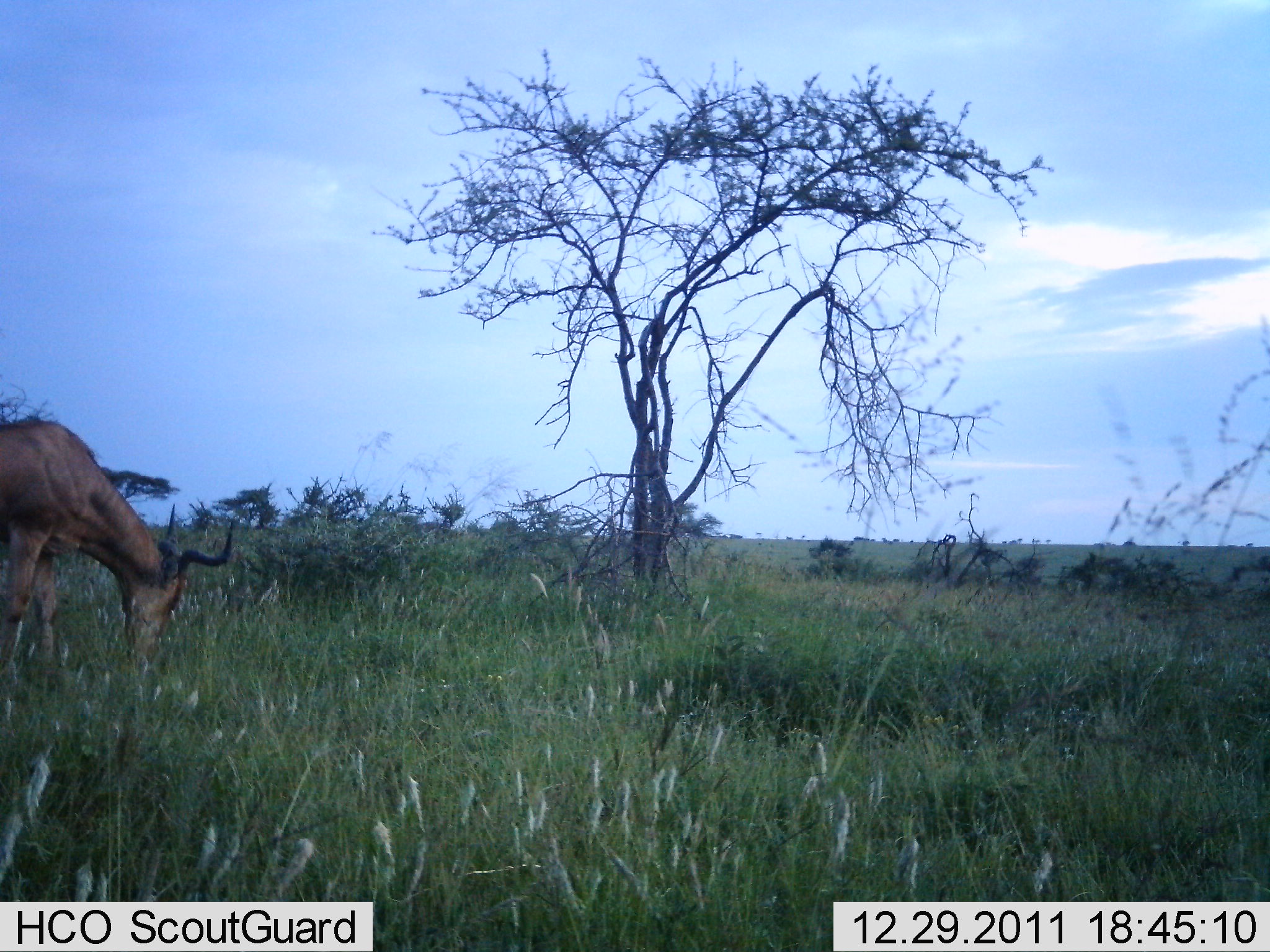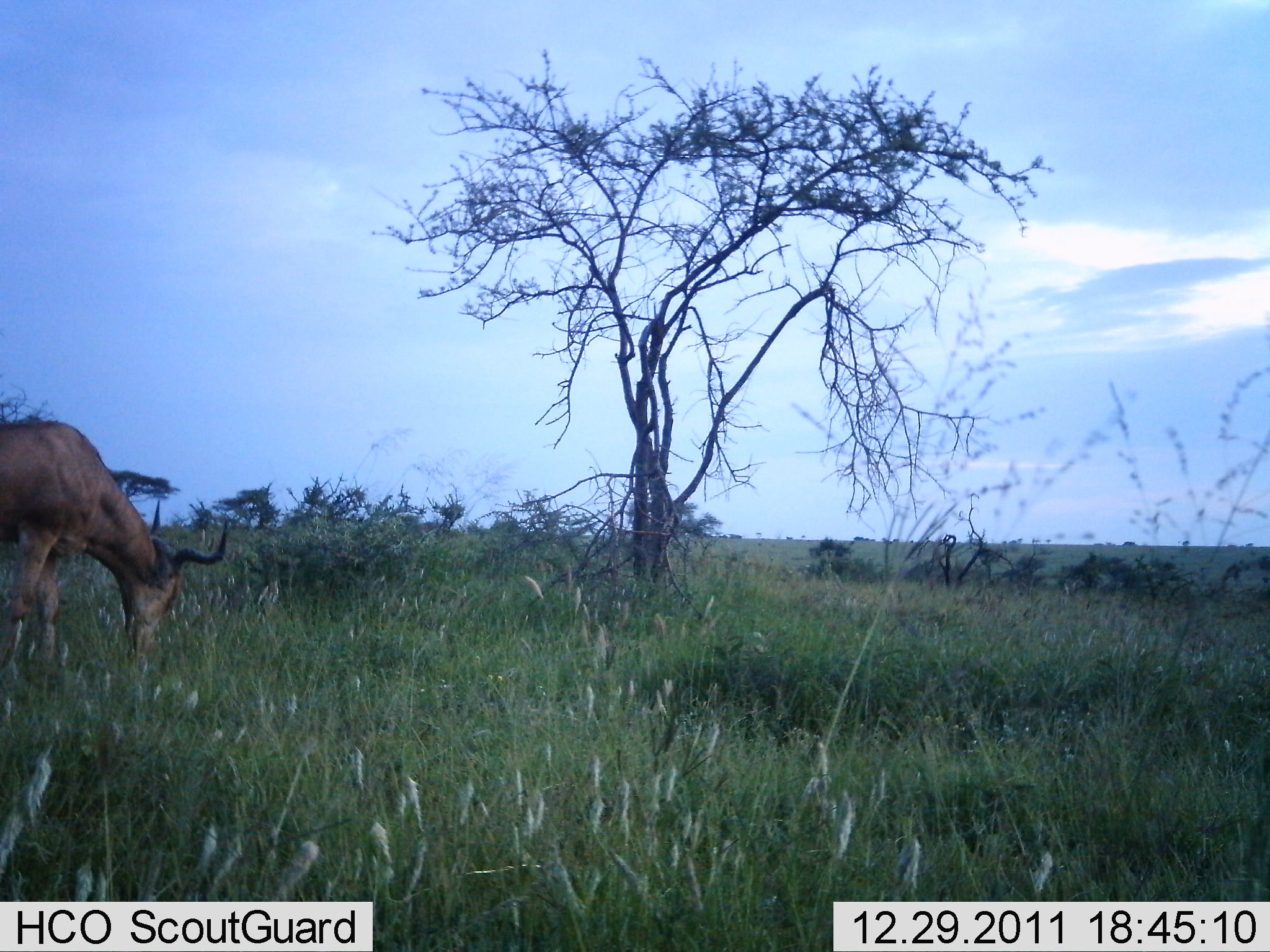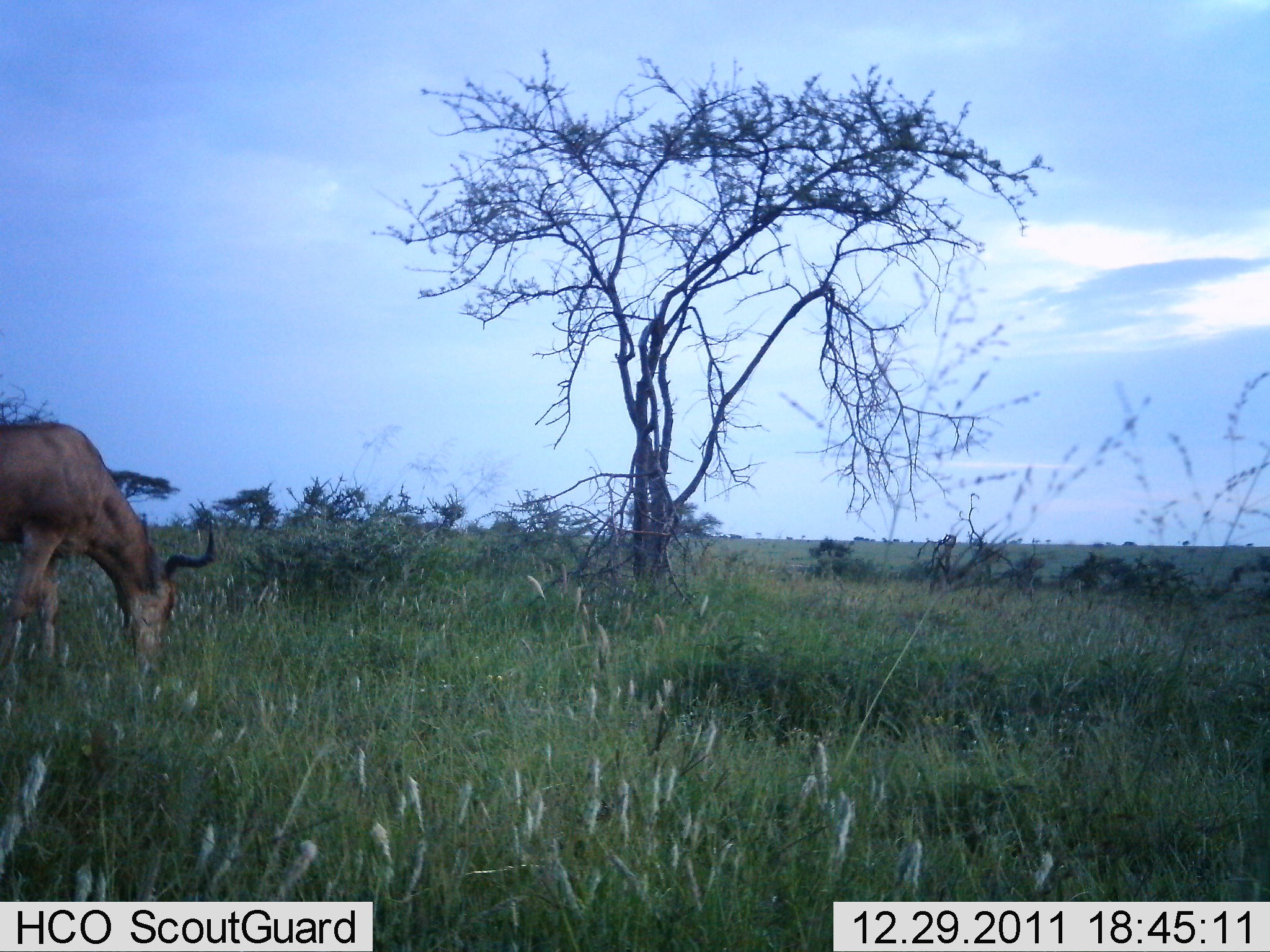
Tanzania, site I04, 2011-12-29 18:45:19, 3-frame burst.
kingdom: Animalia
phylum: Chordata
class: Mammalia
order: Artiodactyla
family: Bovidae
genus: Alcelaphus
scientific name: Alcelaphus buselaphus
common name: hartebeest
Hartebeest (Alcelaphus buselaphus), count 1. Behavior (volunteer vote fractions): standing 17%, resting 0%, moving 0%, interacting 0%. Young present (vote fraction): 0%. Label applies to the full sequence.